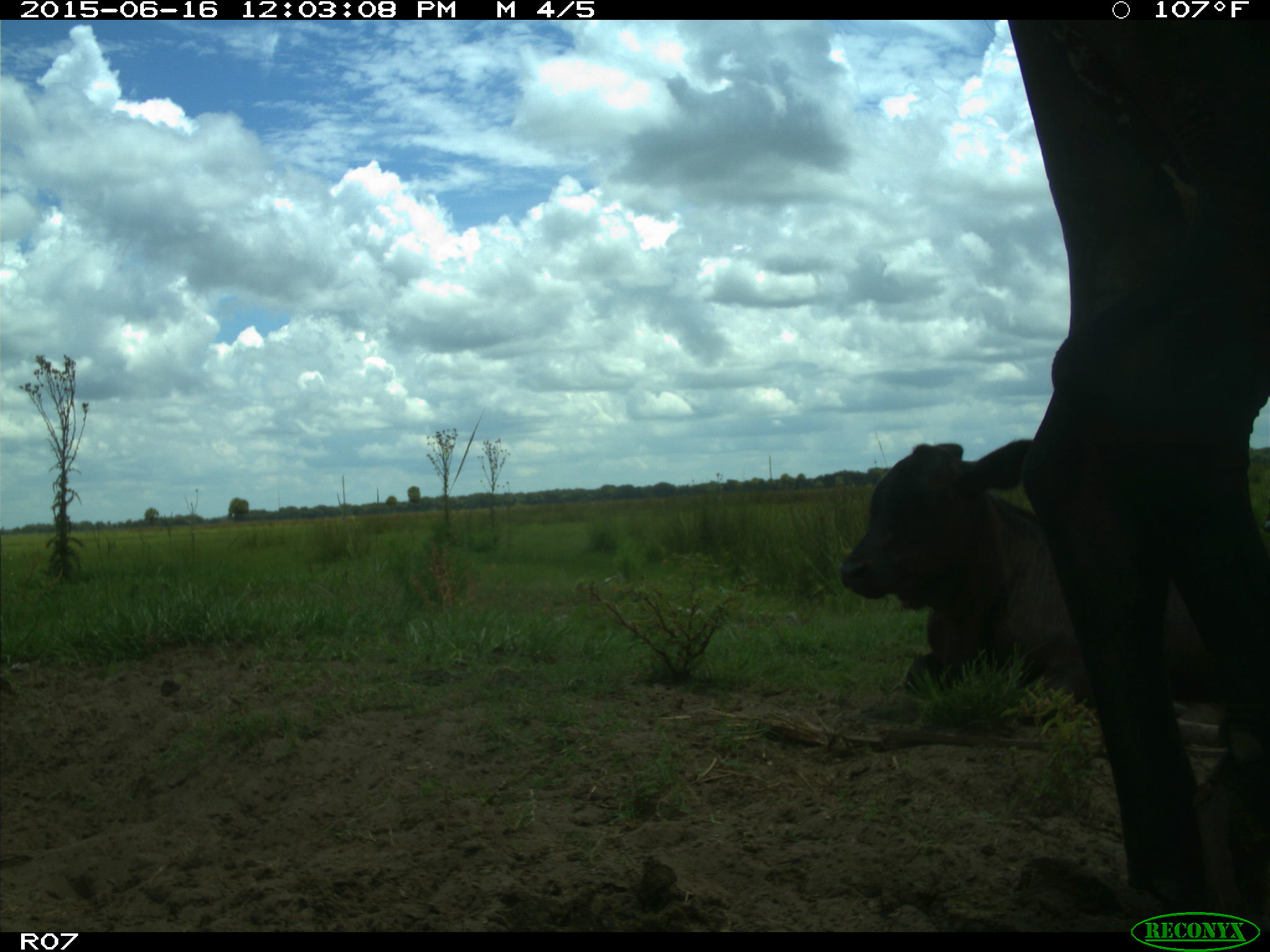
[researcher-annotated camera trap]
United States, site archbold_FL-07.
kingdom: Animalia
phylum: Chordata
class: Mammalia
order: Artiodactyla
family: Bovidae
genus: Bos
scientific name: Bos taurus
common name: domestic cow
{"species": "Bos taurus (domestic cow)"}